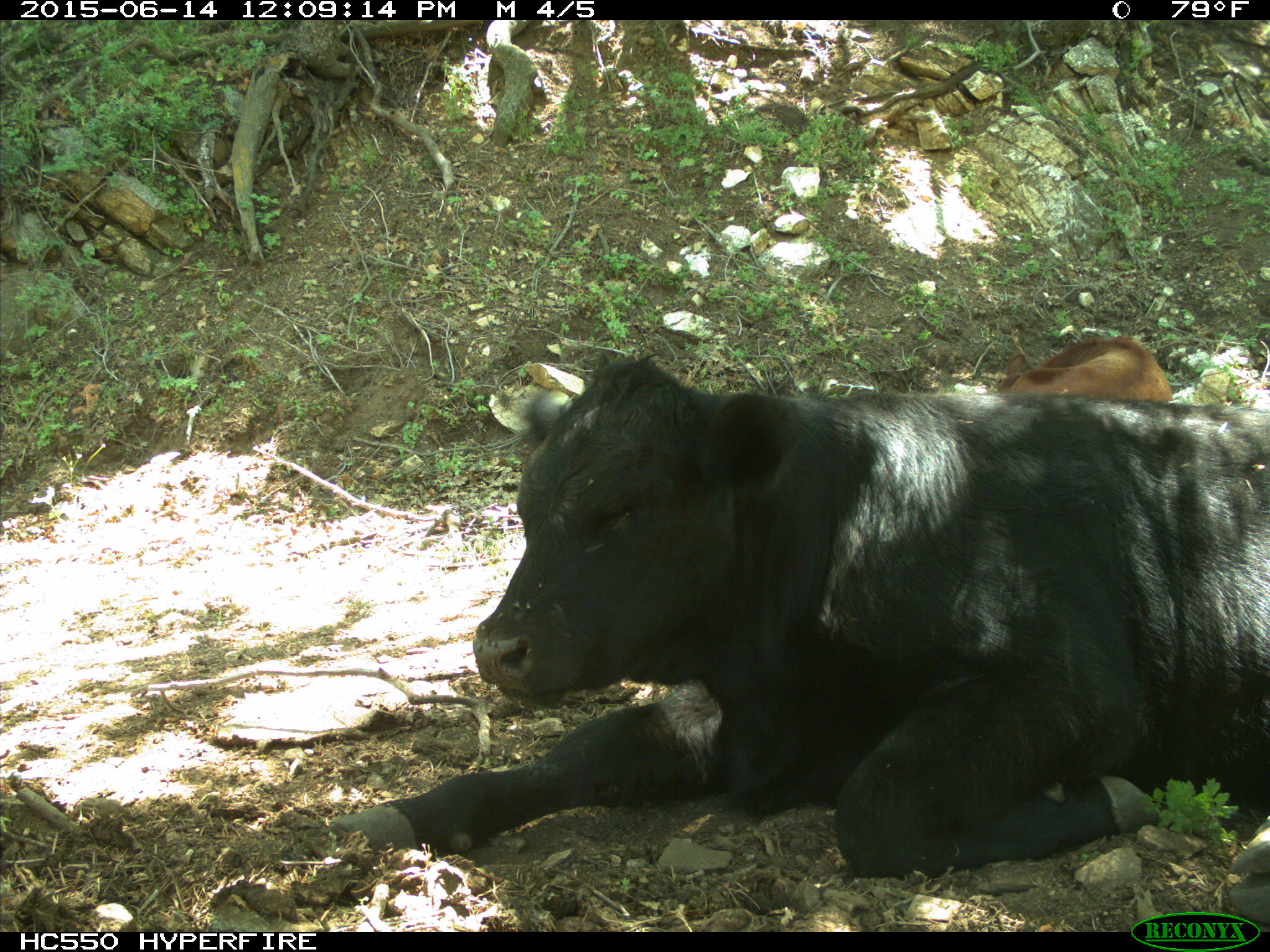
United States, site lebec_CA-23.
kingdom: Animalia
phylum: Chordata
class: Mammalia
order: Artiodactyla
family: Bovidae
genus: Bos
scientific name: Bos taurus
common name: domestic cow